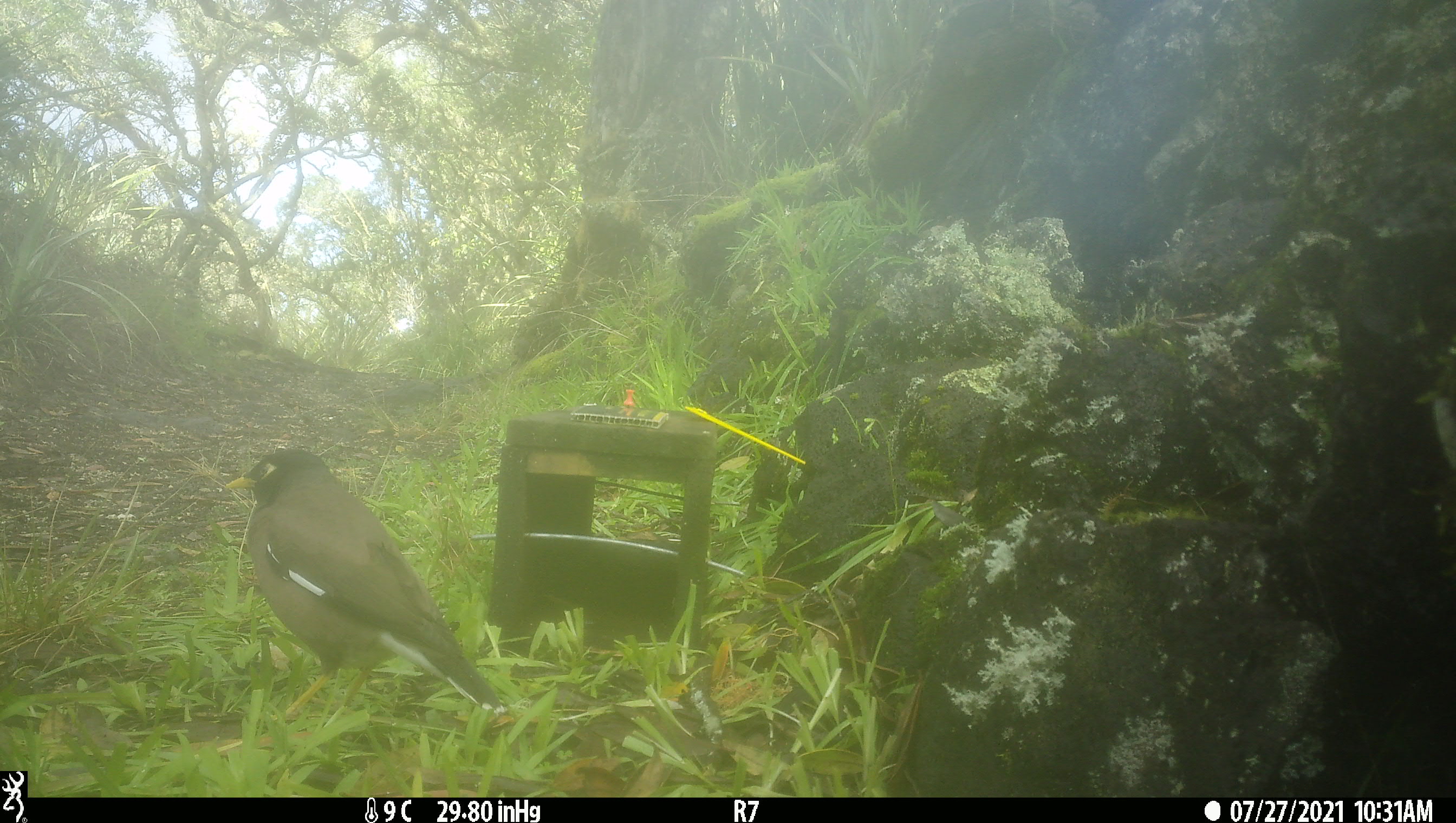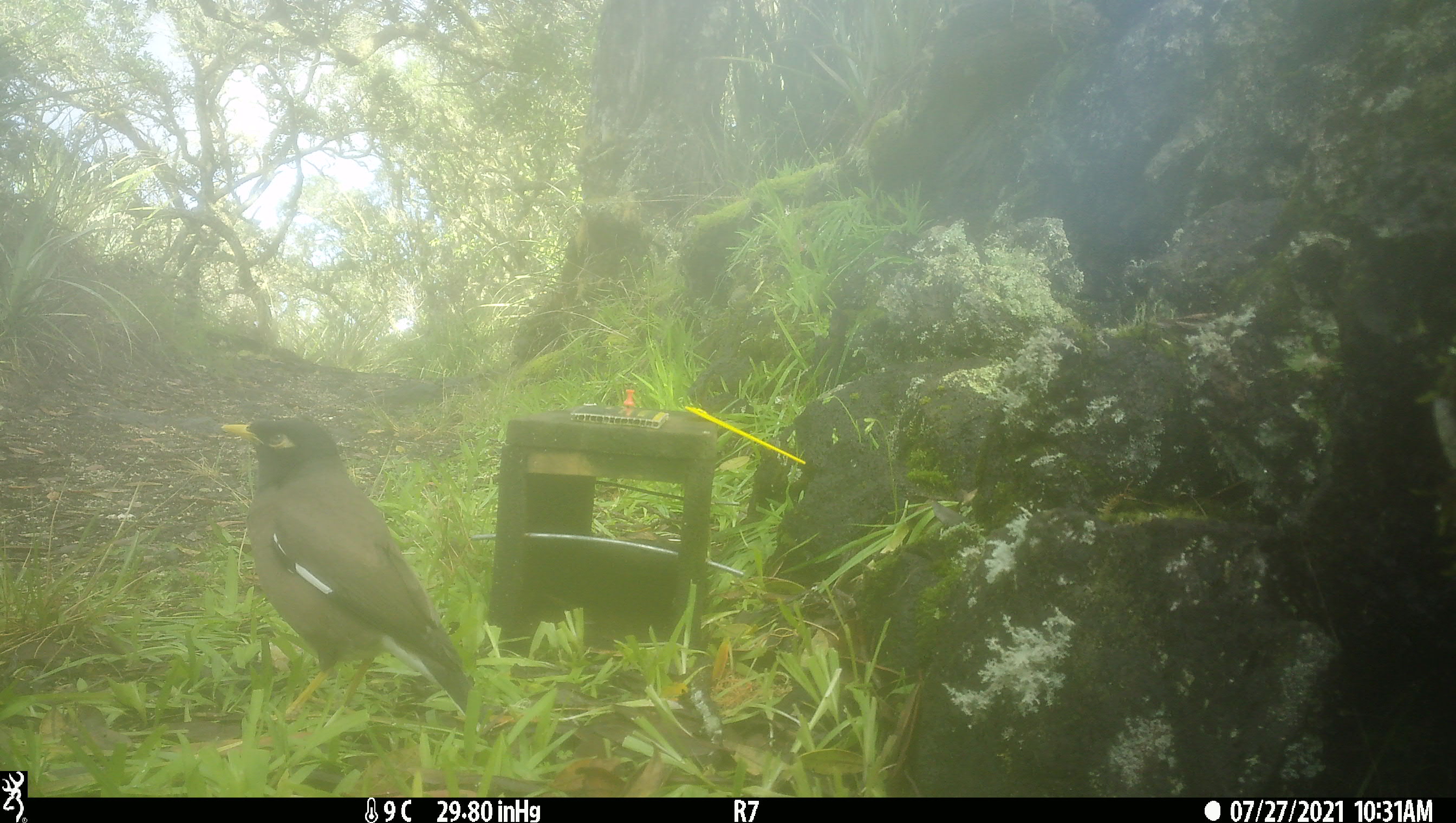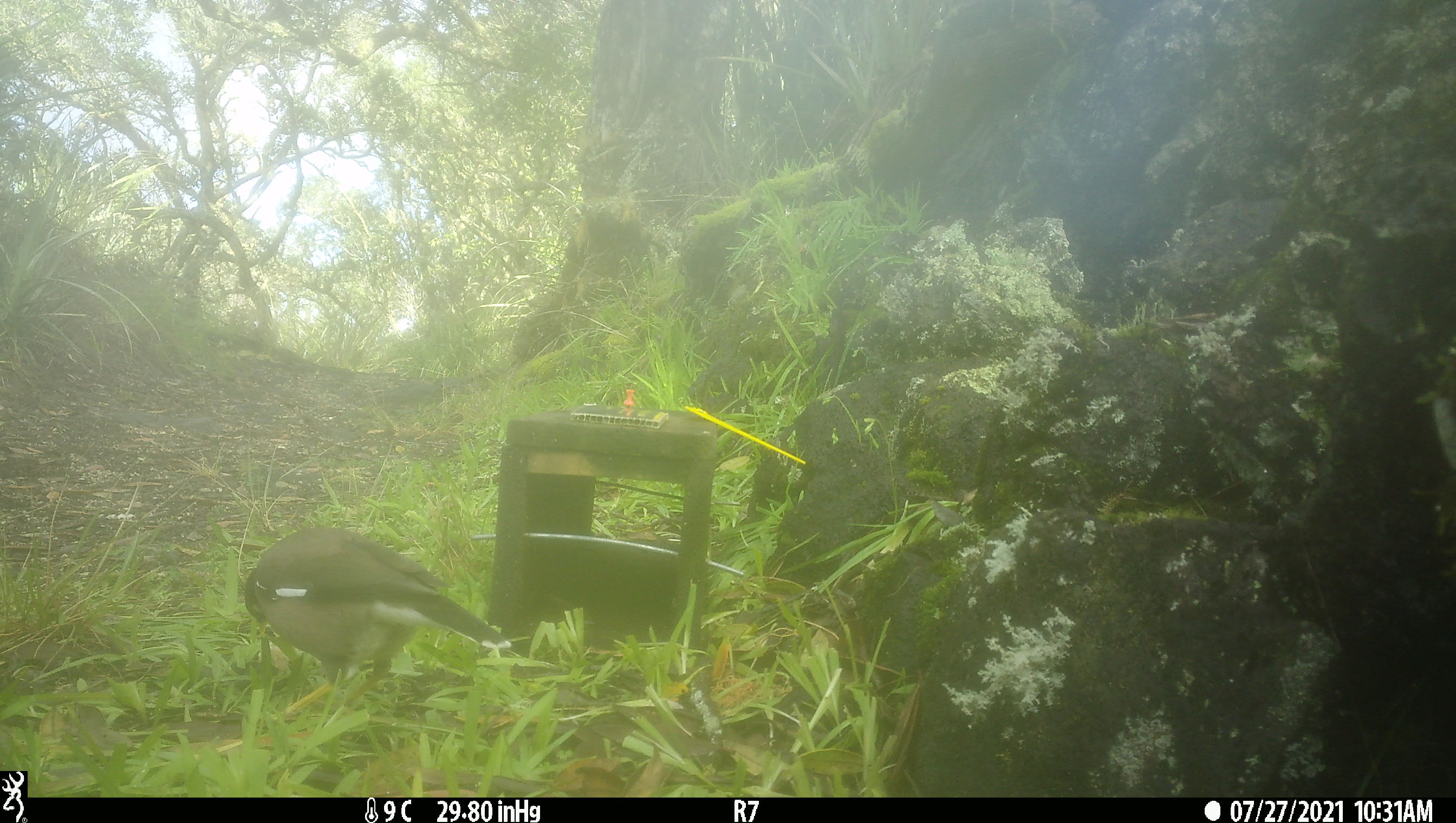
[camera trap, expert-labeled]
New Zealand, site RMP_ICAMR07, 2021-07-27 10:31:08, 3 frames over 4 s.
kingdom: Animalia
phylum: Chordata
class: Aves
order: Passeriformes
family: Sturnidae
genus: Acridotheres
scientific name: Acridotheres tristis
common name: common myna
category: myna